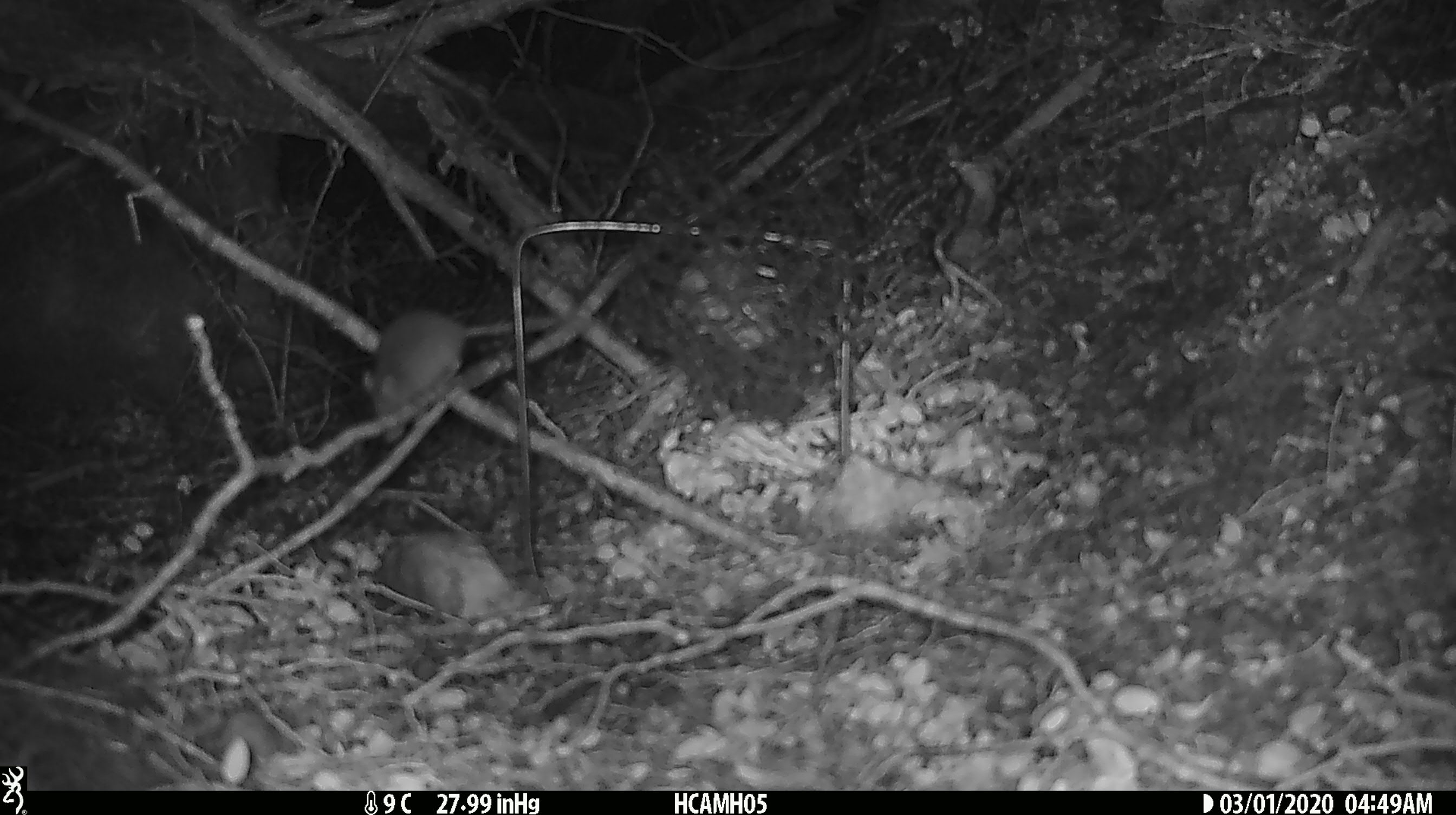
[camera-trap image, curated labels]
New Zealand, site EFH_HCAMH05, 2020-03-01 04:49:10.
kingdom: Animalia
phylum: Chordata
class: Mammalia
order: Rodentia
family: Muridae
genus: Mus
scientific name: Mus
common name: mouse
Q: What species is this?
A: Mouse (Mus).